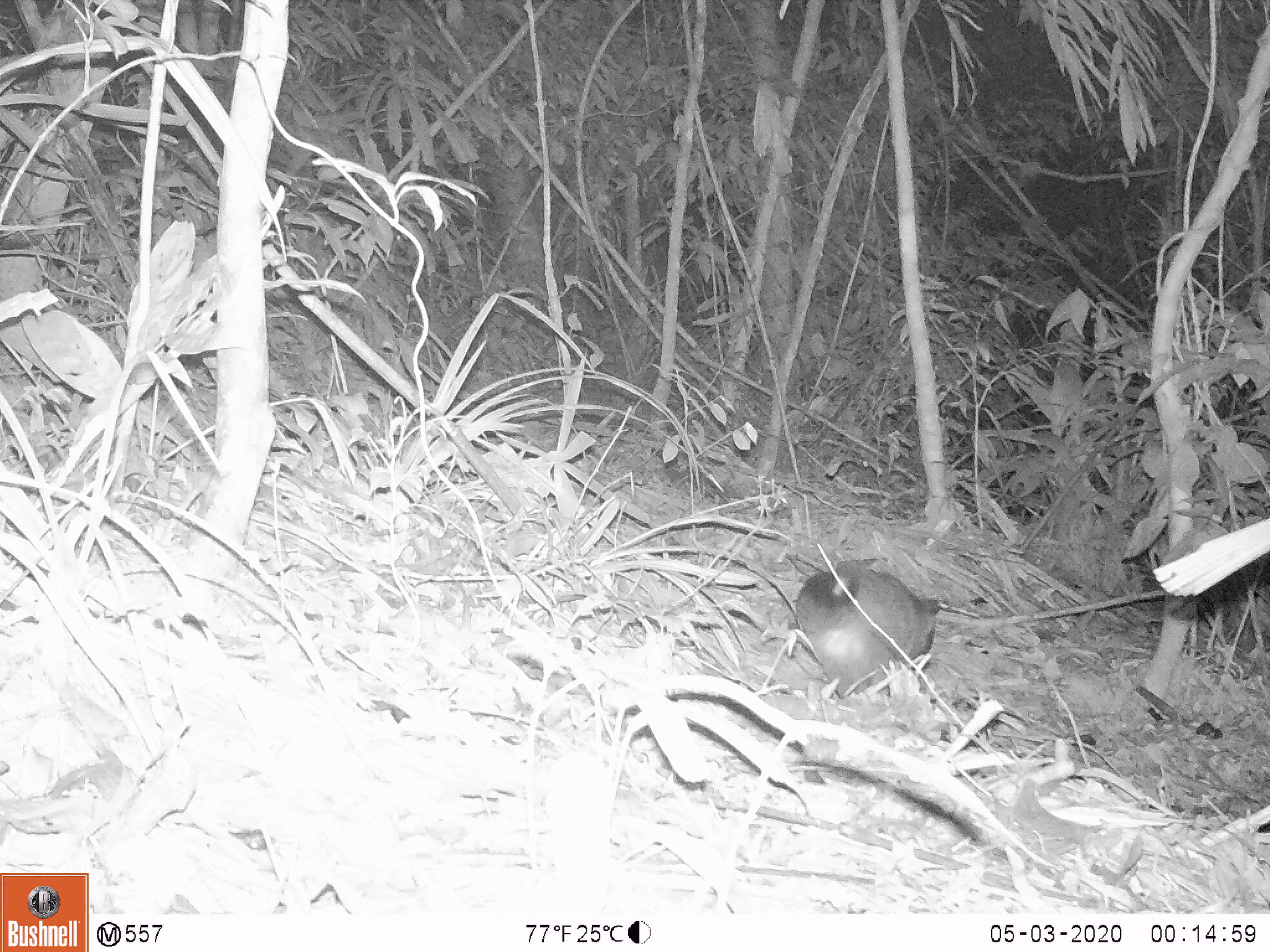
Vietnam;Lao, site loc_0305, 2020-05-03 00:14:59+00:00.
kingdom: Animalia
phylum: Chordata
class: Mammalia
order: Carnivora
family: Viverridae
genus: Paguma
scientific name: Paguma larvata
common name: masked palm civet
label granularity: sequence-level